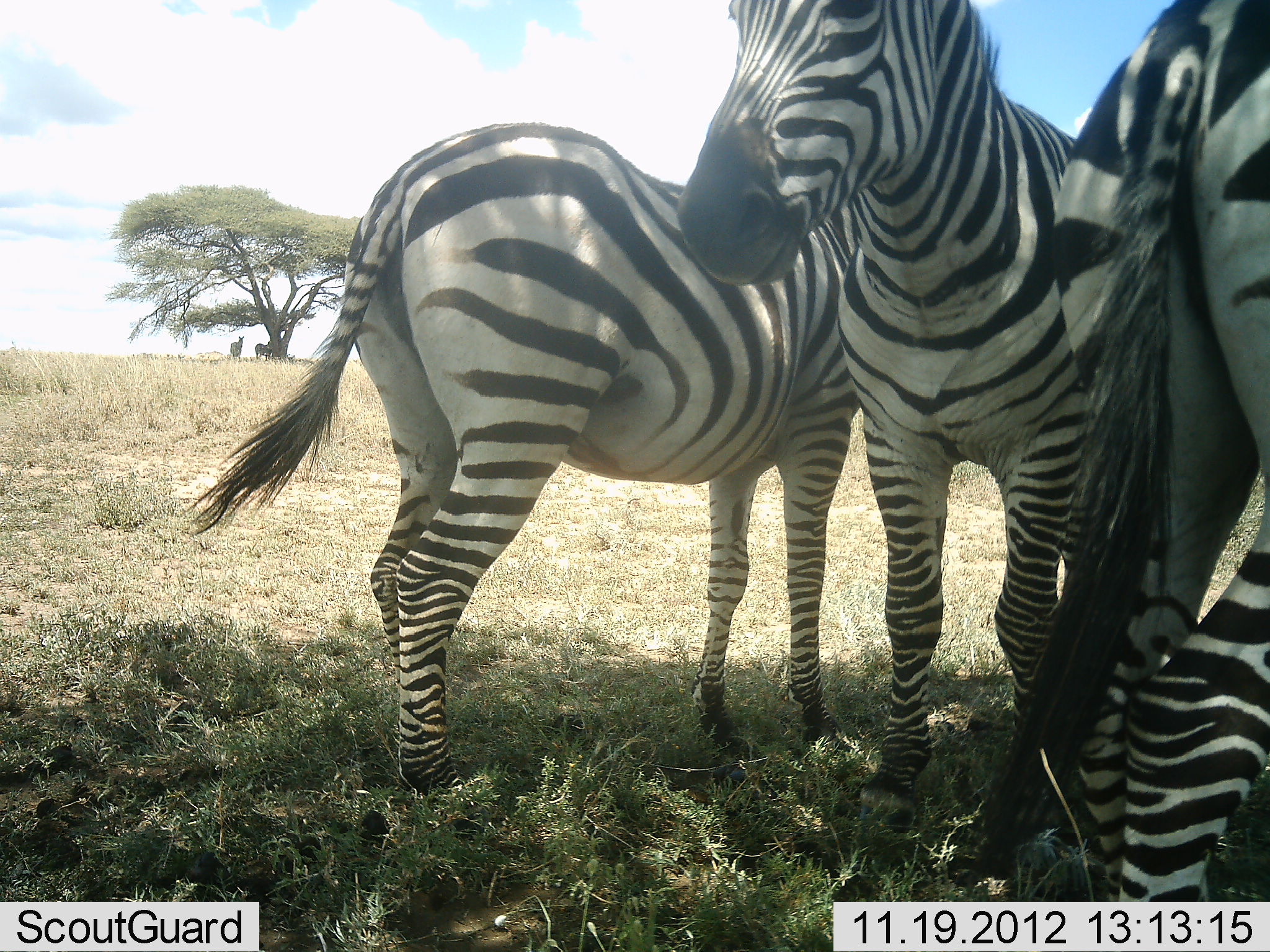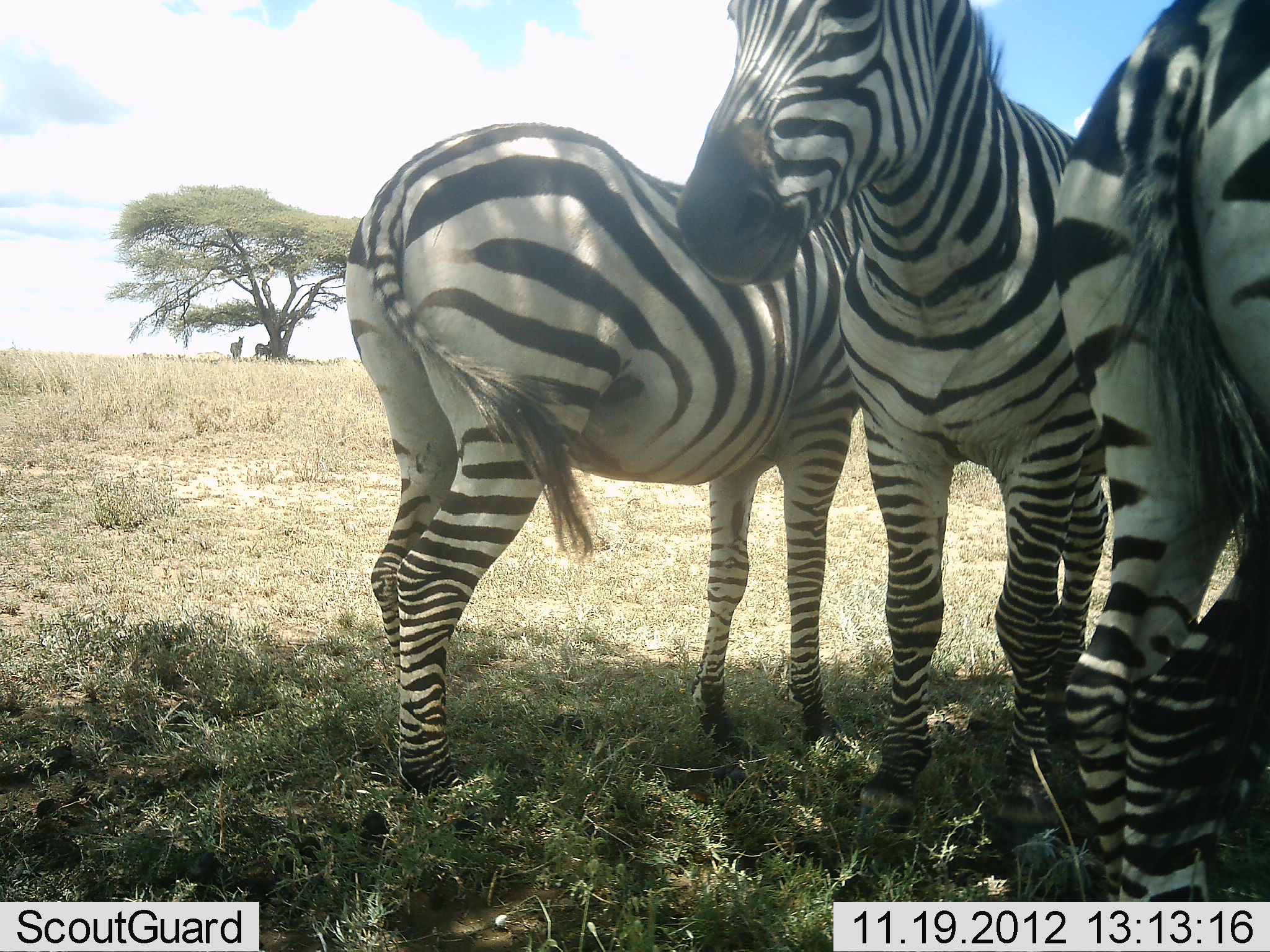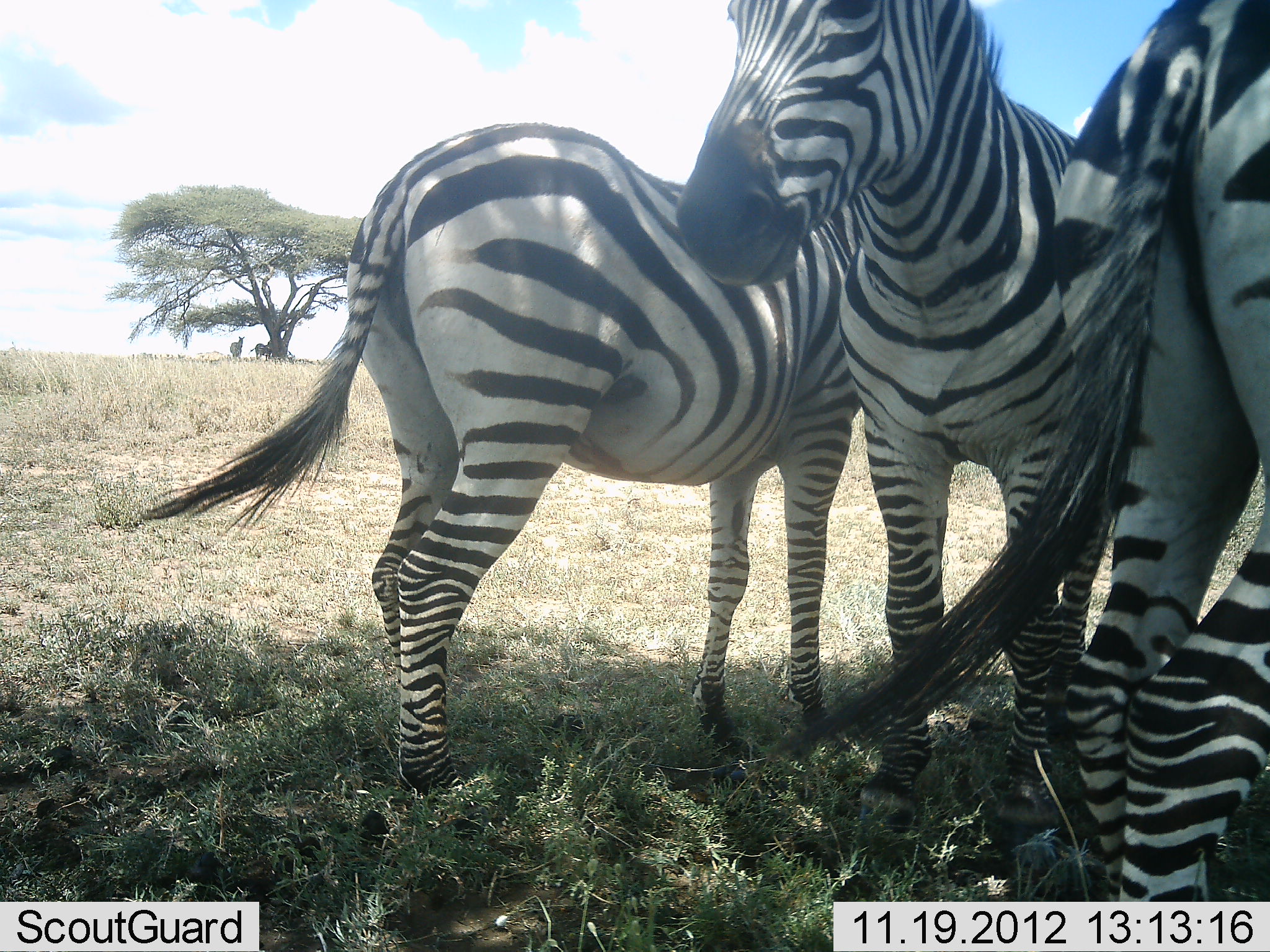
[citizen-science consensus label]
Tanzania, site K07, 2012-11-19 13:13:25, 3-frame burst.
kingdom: Animalia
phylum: Chordata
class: Mammalia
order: Perissodactyla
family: Equidae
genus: Equus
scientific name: Equus quagga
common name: plains zebra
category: zebra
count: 3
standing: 90%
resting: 0%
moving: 10%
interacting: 40%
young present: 0%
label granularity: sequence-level